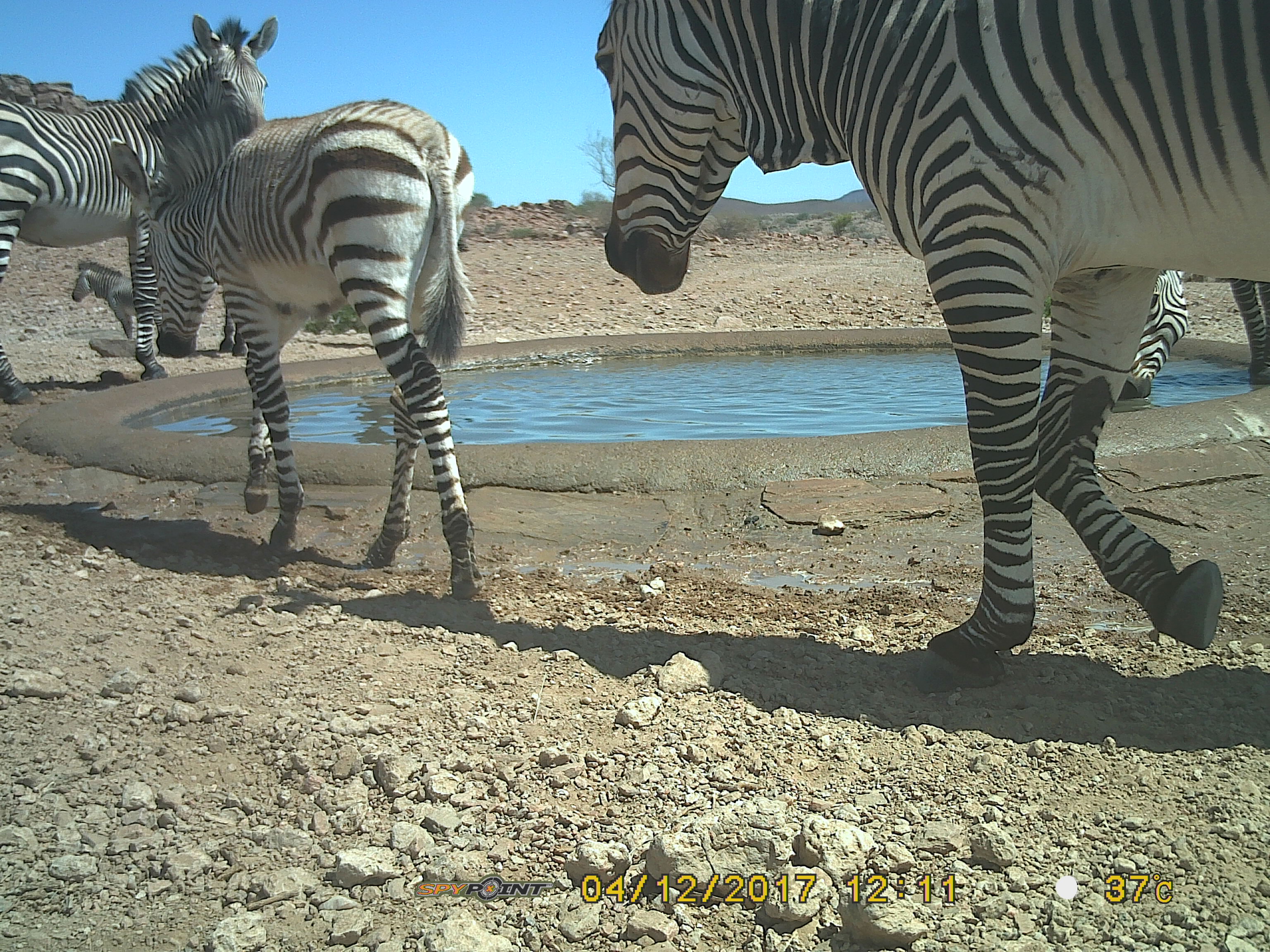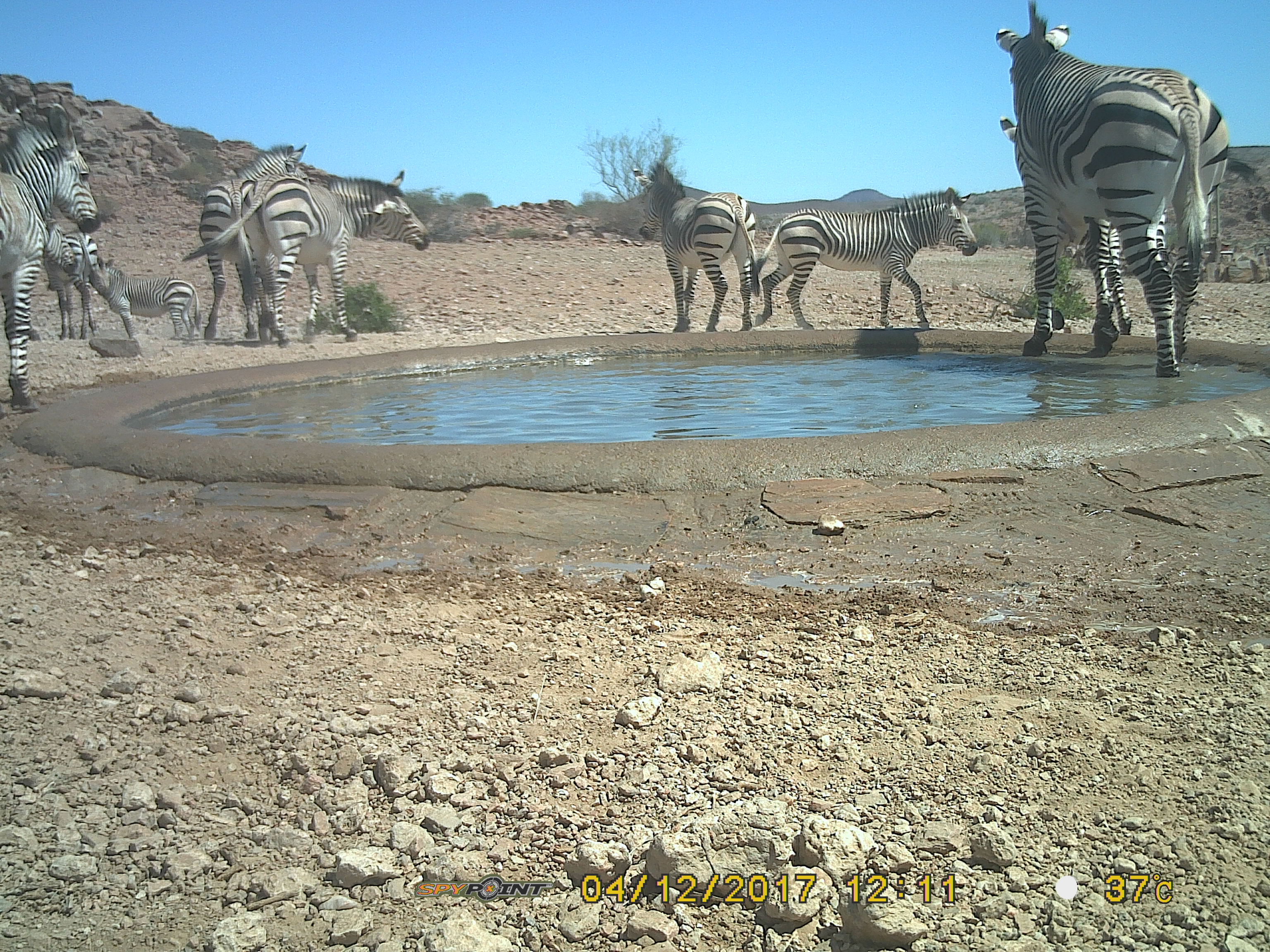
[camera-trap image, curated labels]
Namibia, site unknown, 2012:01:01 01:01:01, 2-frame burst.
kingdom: Animalia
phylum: Chordata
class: Mammalia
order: Perissodactyla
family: Equidae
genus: Equus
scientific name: Equus zebra hartmannae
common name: hartmann's mountain zebra